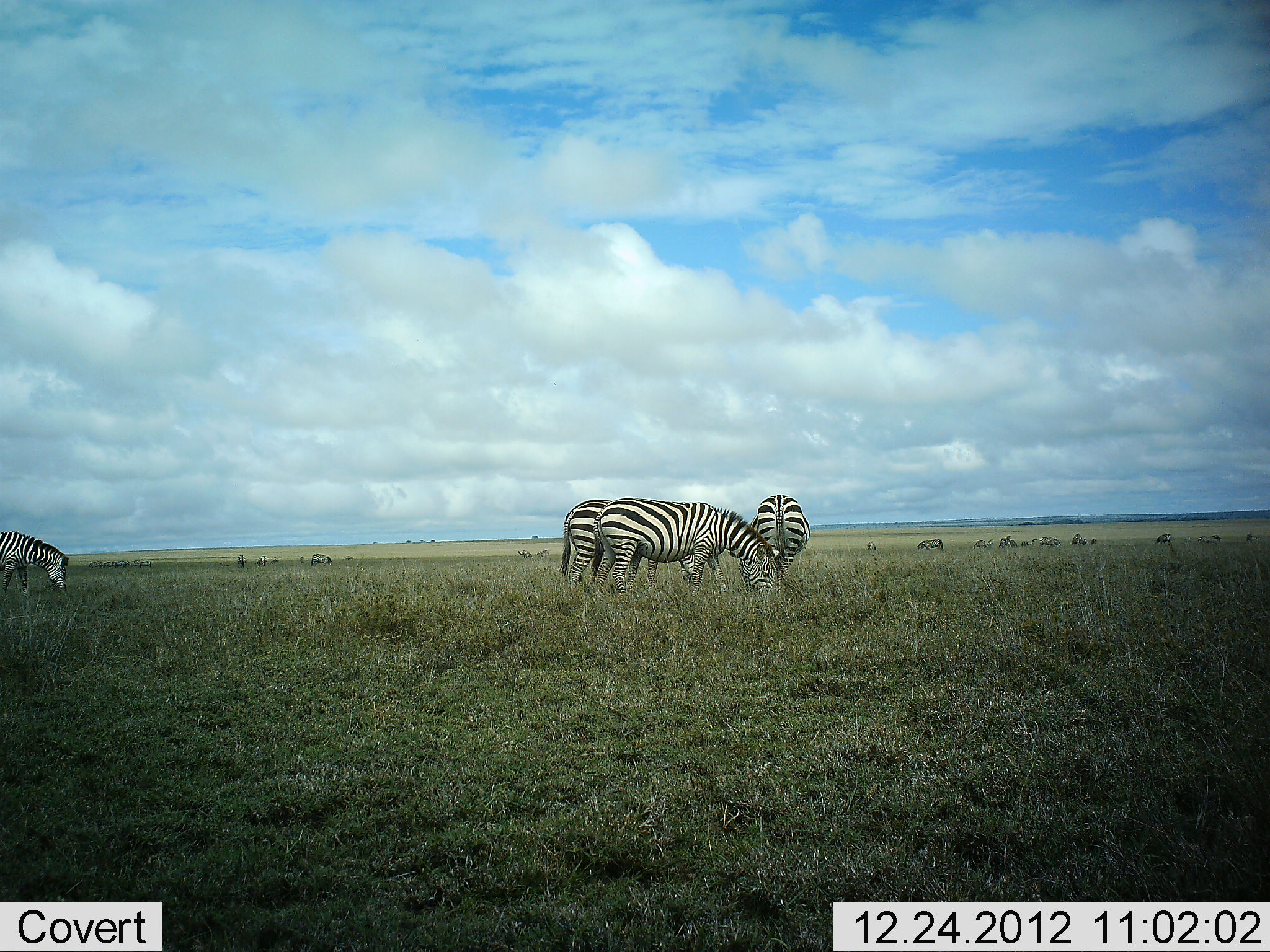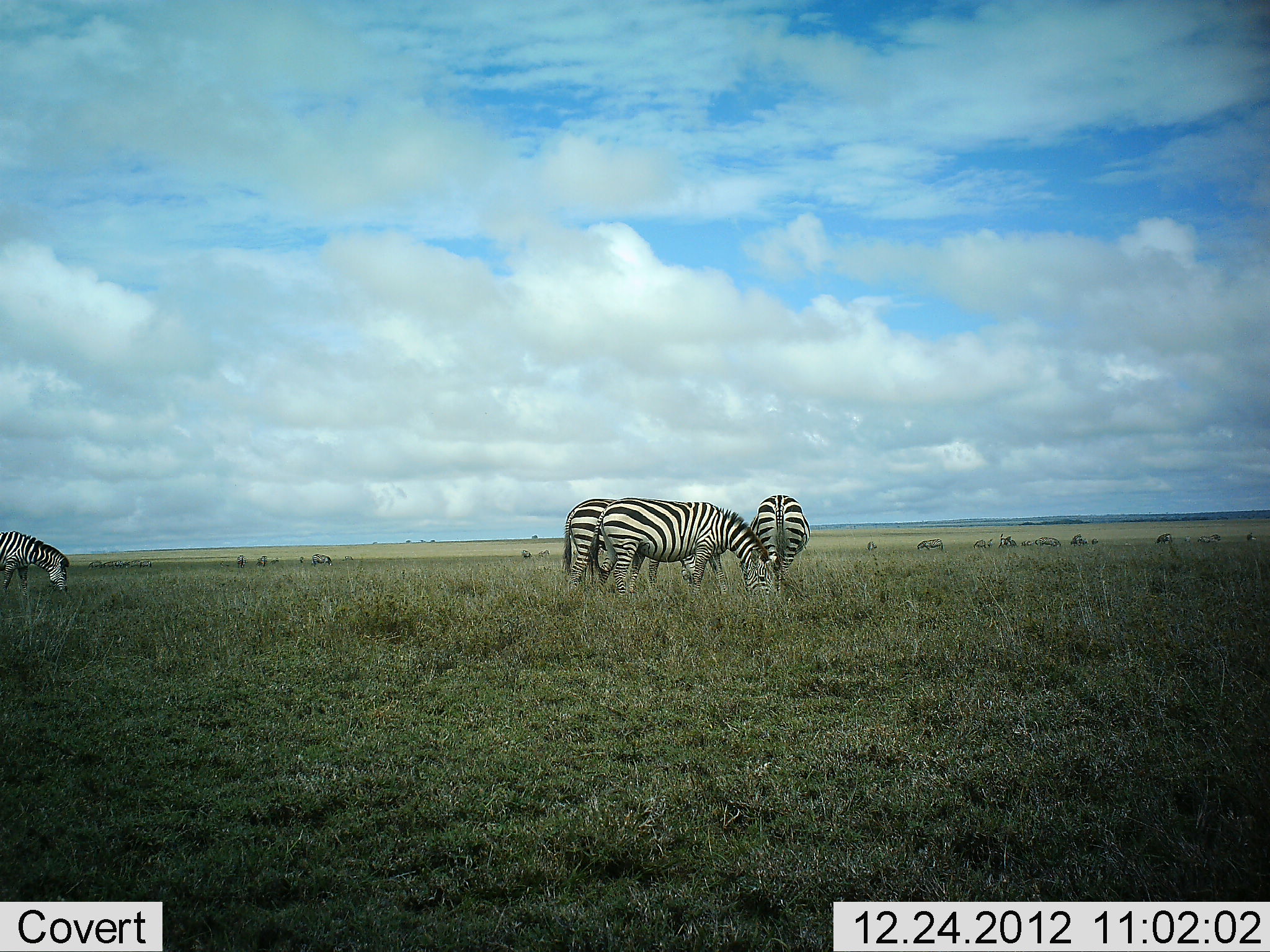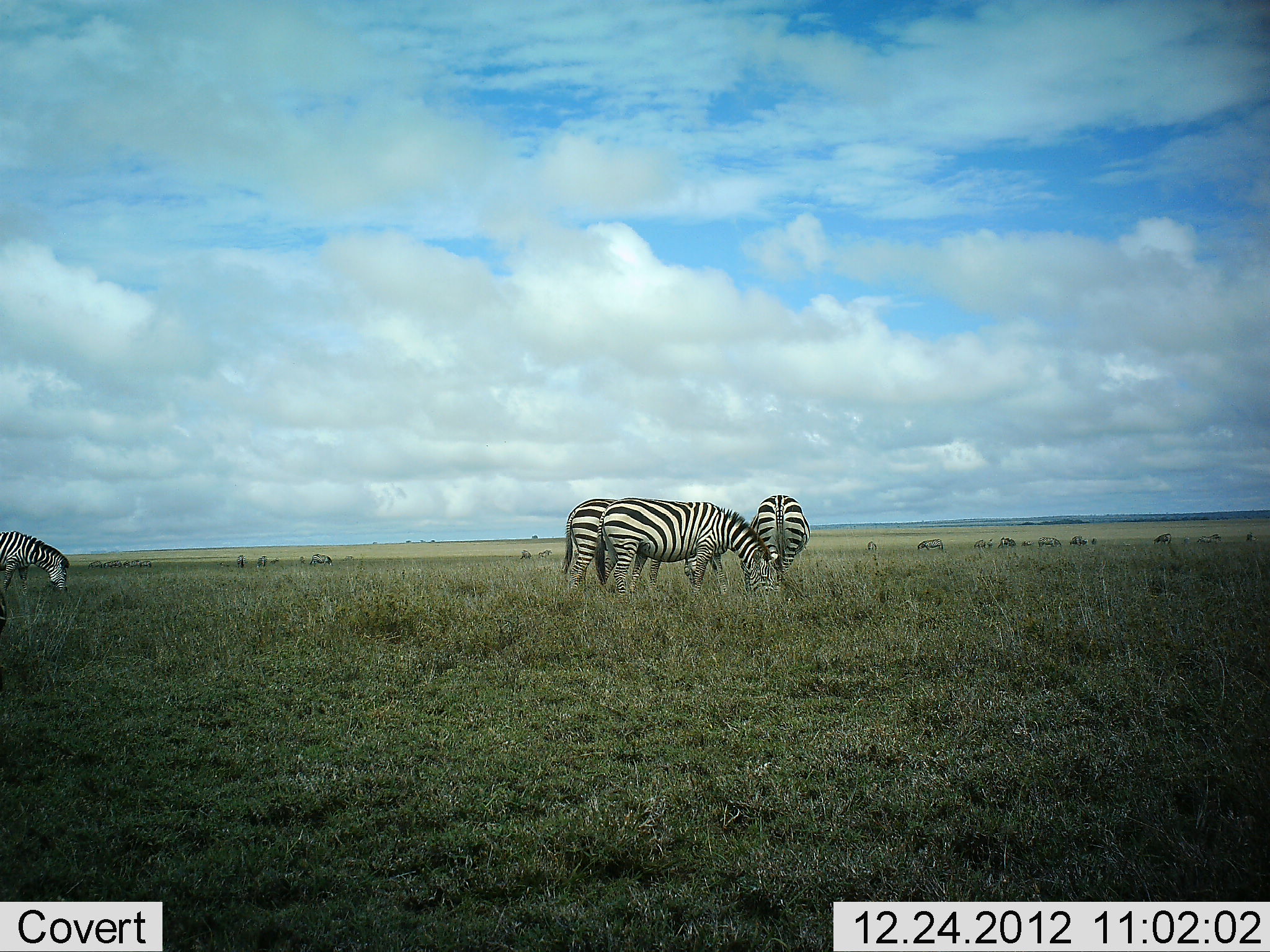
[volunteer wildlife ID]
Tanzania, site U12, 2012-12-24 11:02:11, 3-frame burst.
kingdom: Animalia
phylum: Chordata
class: Mammalia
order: Perissodactyla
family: Equidae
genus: Equus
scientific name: Equus quagga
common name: plains zebra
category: zebra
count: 4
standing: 36%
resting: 9%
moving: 9%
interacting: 0%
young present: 0%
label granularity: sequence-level